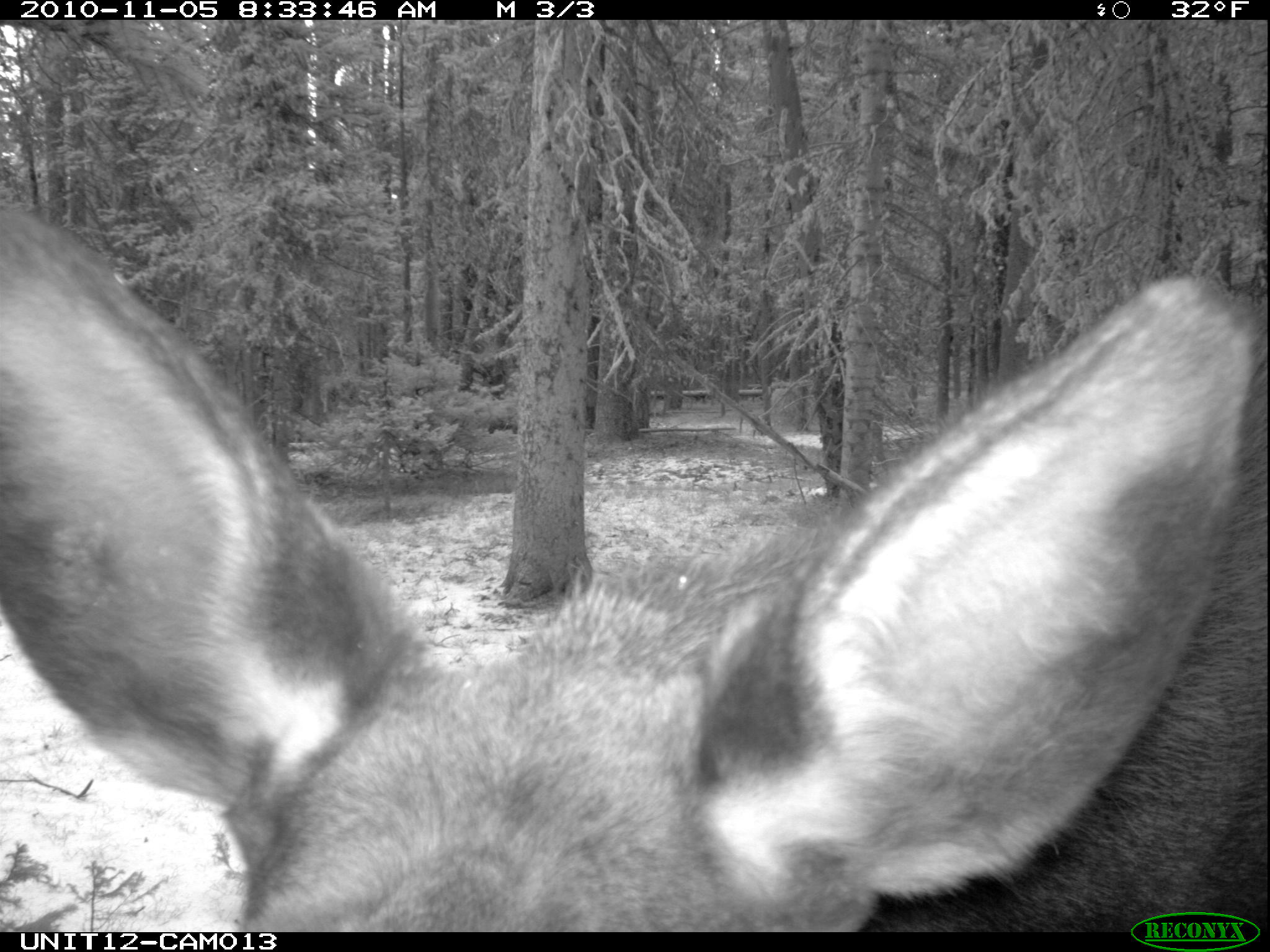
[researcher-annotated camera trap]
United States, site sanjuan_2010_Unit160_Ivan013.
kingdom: Animalia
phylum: Chordata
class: Mammalia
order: Artiodactyla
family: Cervidae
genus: Alces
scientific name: Alces alces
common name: moose